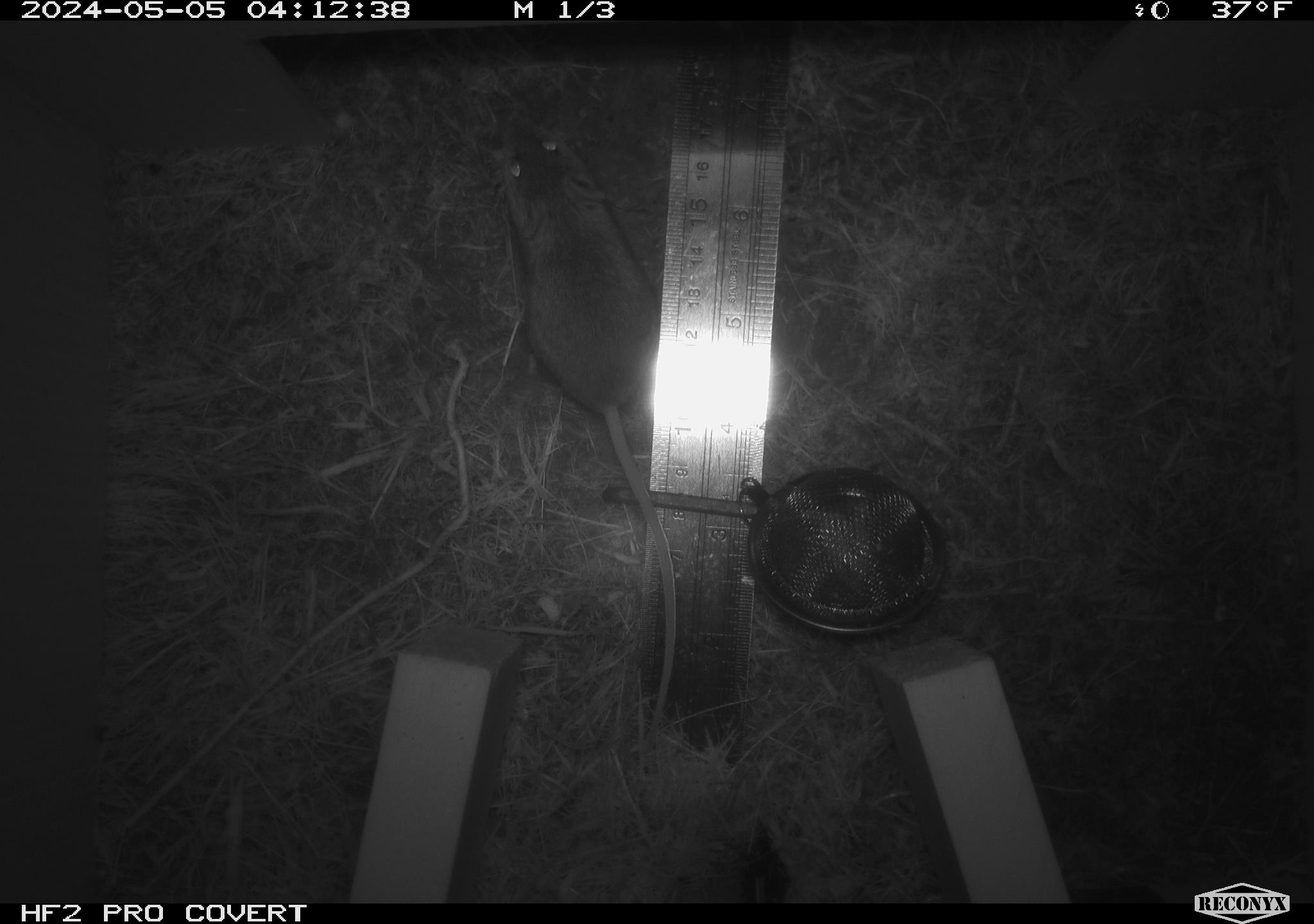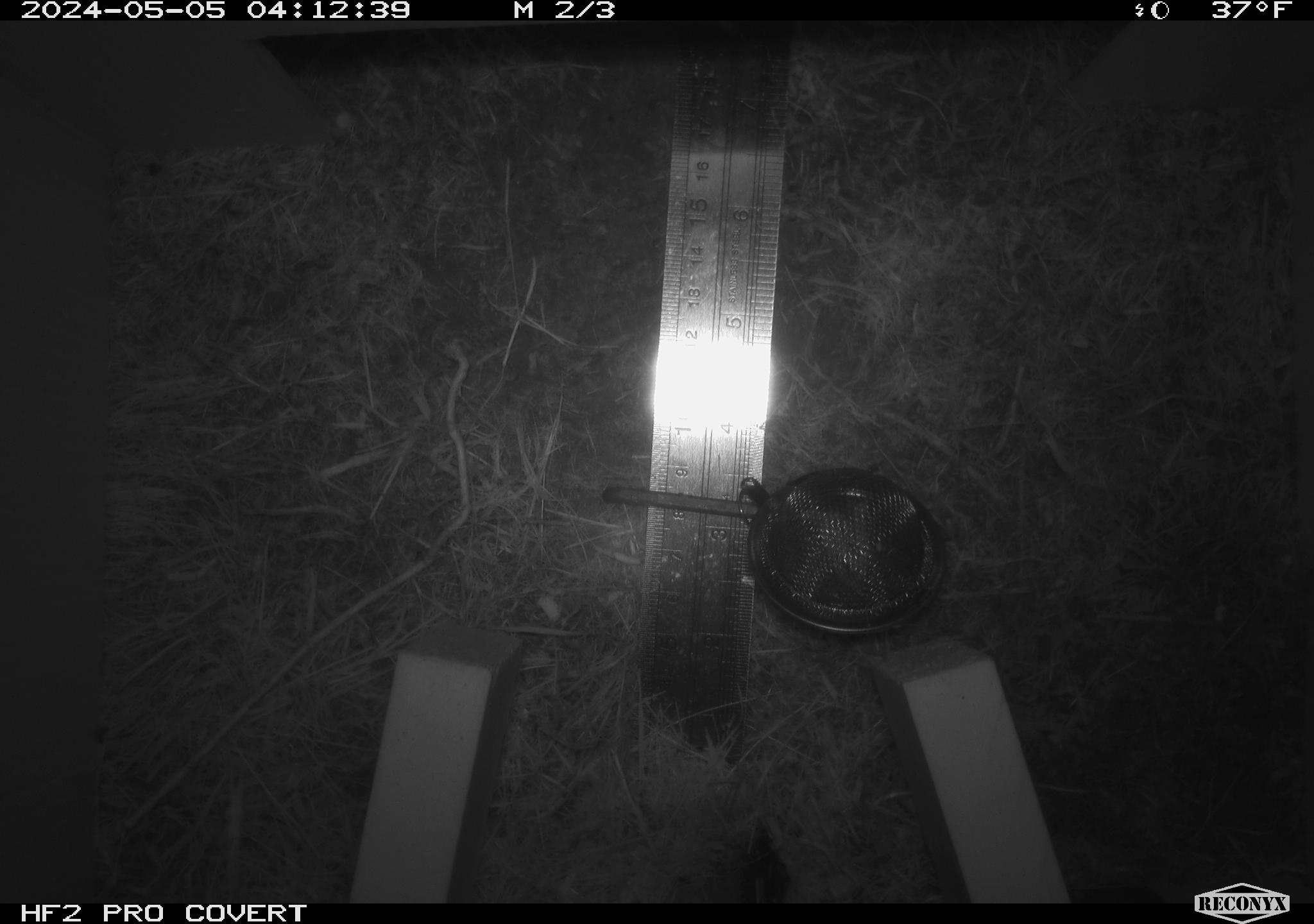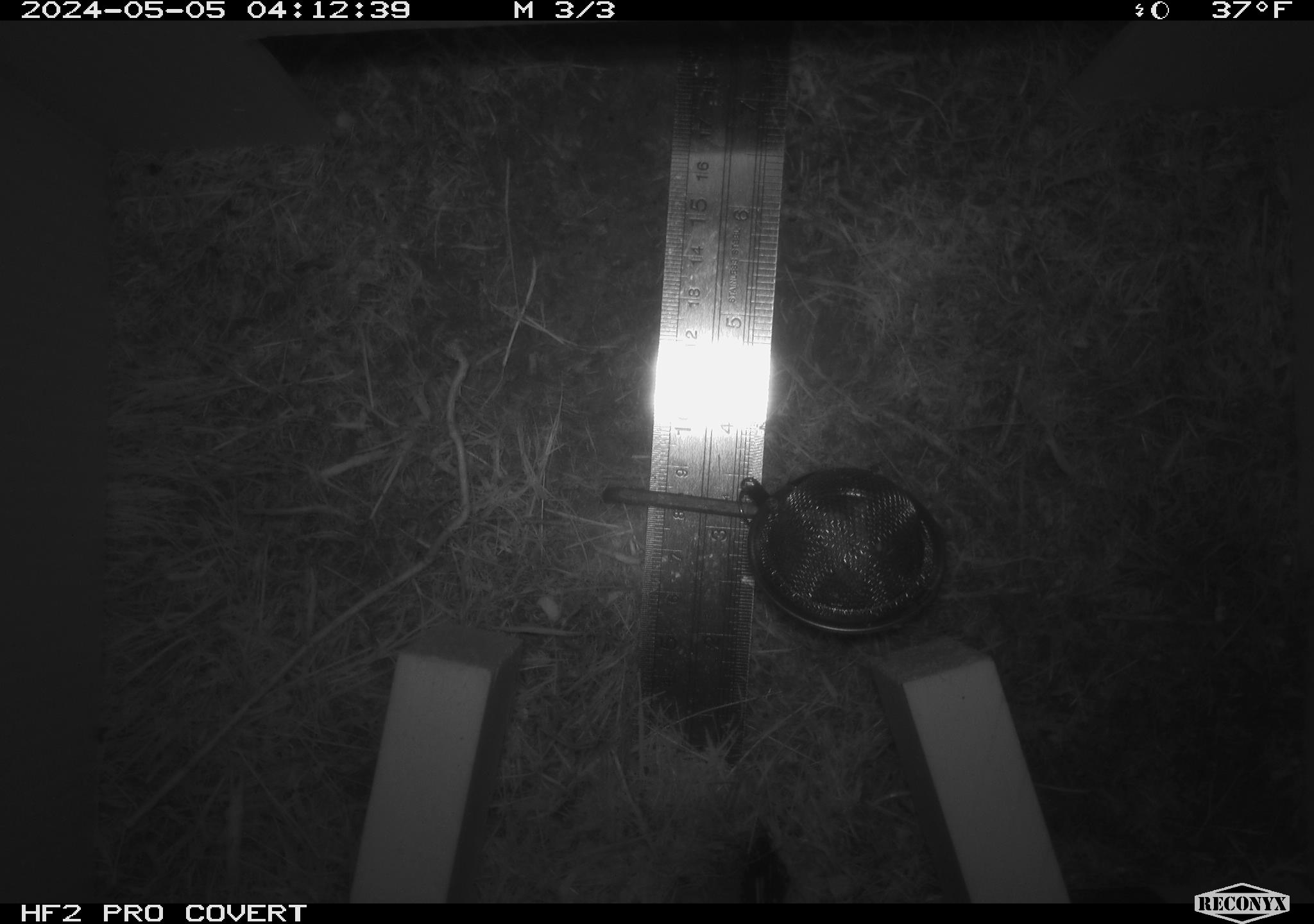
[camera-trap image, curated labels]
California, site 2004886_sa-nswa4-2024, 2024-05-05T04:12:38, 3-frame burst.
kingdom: Animalia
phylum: Chordata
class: Mammalia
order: Rodentia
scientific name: Rodentia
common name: mouse species